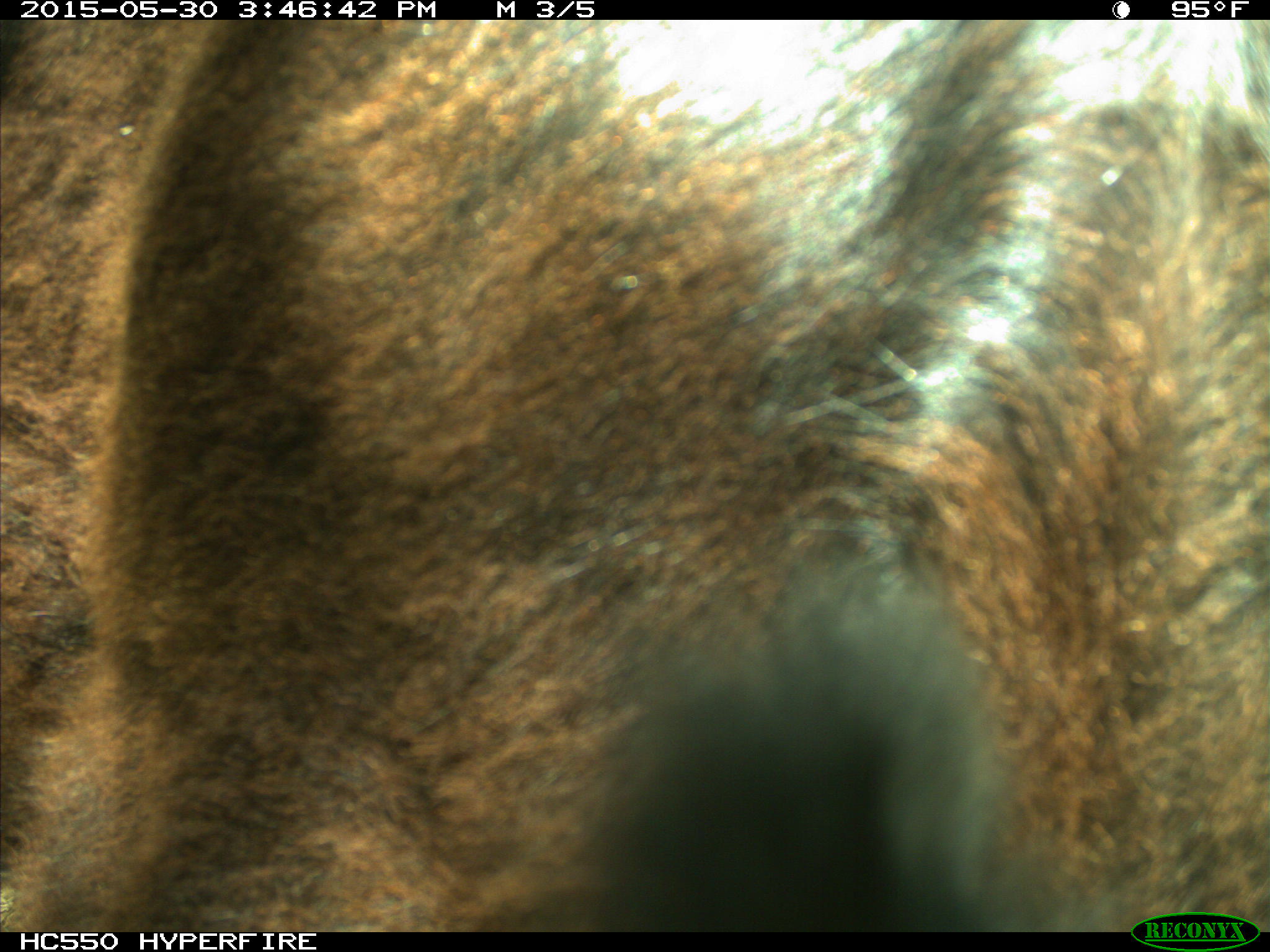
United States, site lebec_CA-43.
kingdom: Animalia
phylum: Chordata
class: Mammalia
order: Artiodactyla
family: Bovidae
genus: Bos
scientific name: Bos taurus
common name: domestic cow